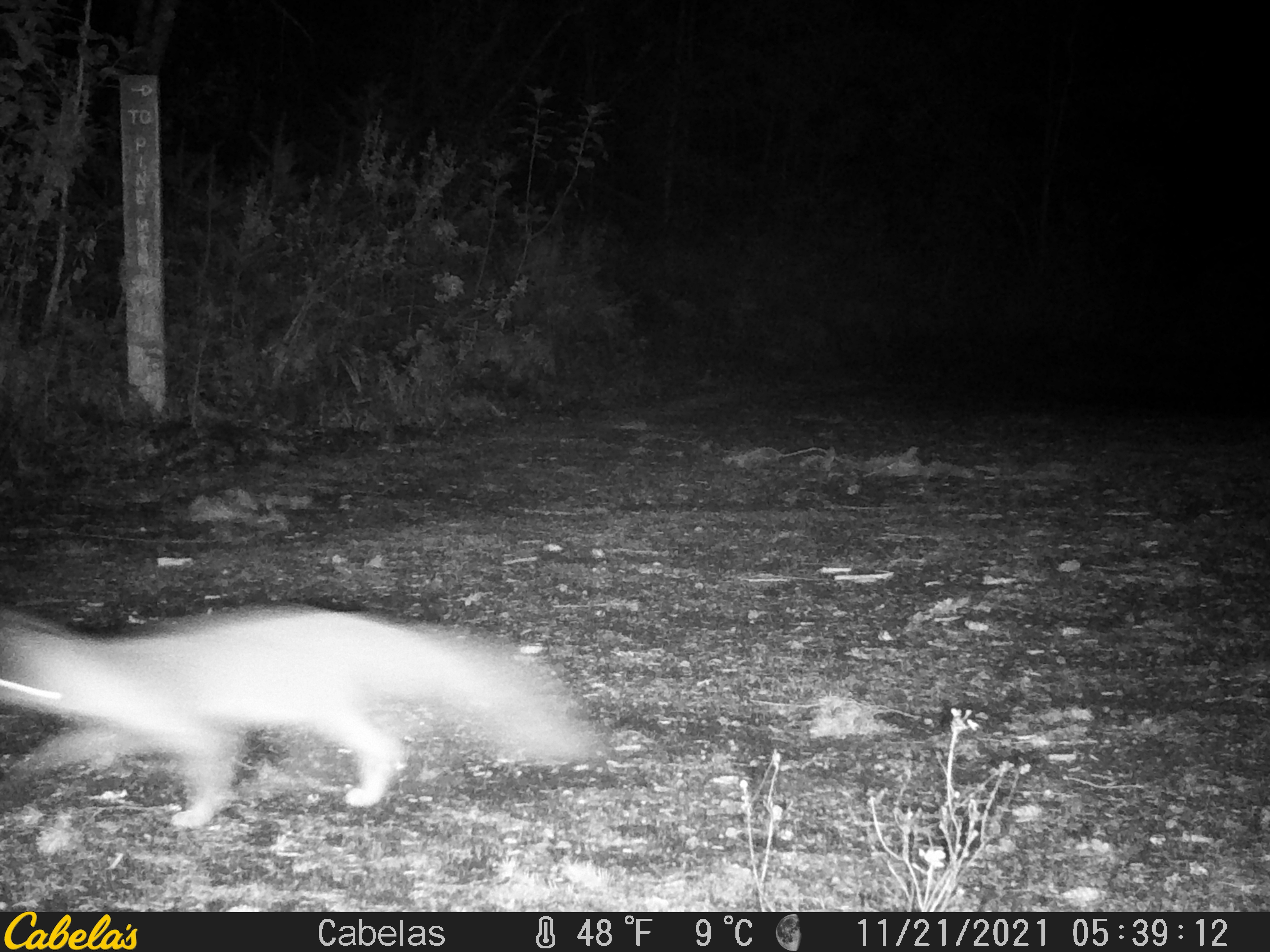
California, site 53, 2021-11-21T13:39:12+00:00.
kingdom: Animalia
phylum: Chordata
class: Mammalia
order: Carnivora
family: Canidae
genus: Urocyon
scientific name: Urocyon cinereoargenteus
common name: gray fox